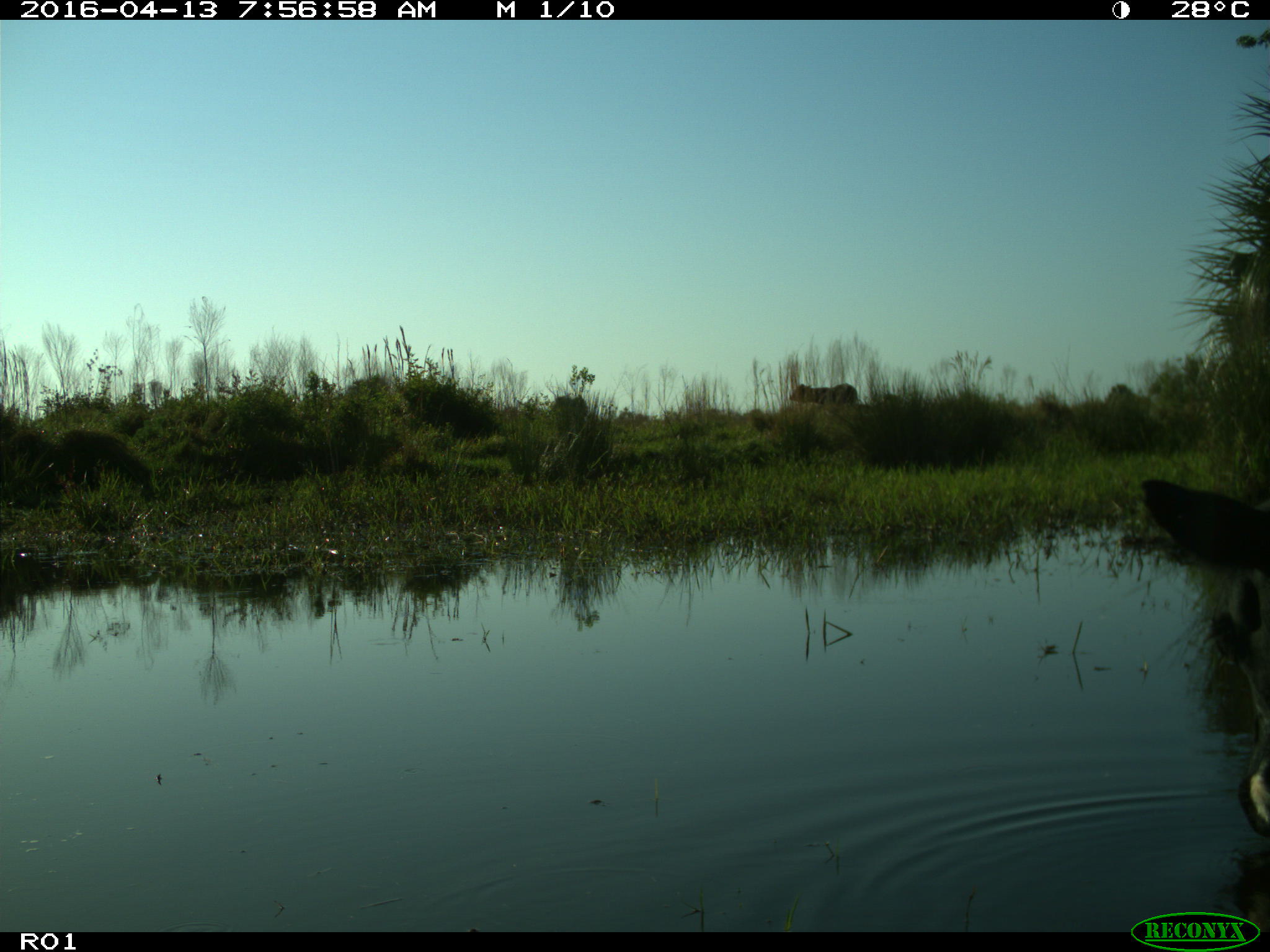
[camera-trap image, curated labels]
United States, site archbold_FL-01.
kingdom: Animalia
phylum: Chordata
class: Mammalia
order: Artiodactyla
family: Bovidae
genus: Bos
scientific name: Bos taurus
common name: domestic cow